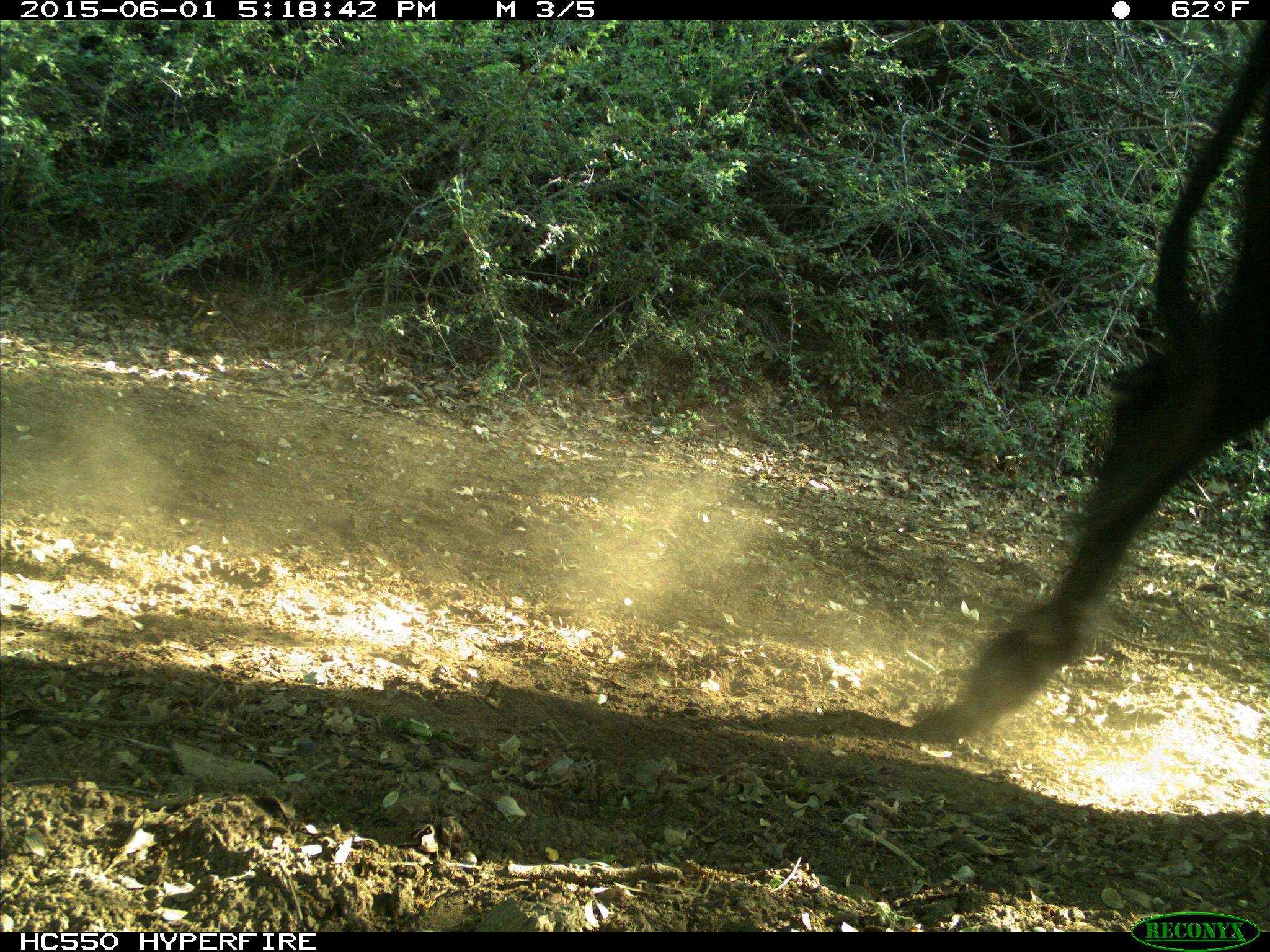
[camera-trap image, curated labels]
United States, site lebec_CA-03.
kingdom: Animalia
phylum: Chordata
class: Mammalia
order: Artiodactyla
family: Bovidae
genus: Bos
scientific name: Bos taurus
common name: domestic cow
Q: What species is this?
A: Bos taurus (domestic cow).